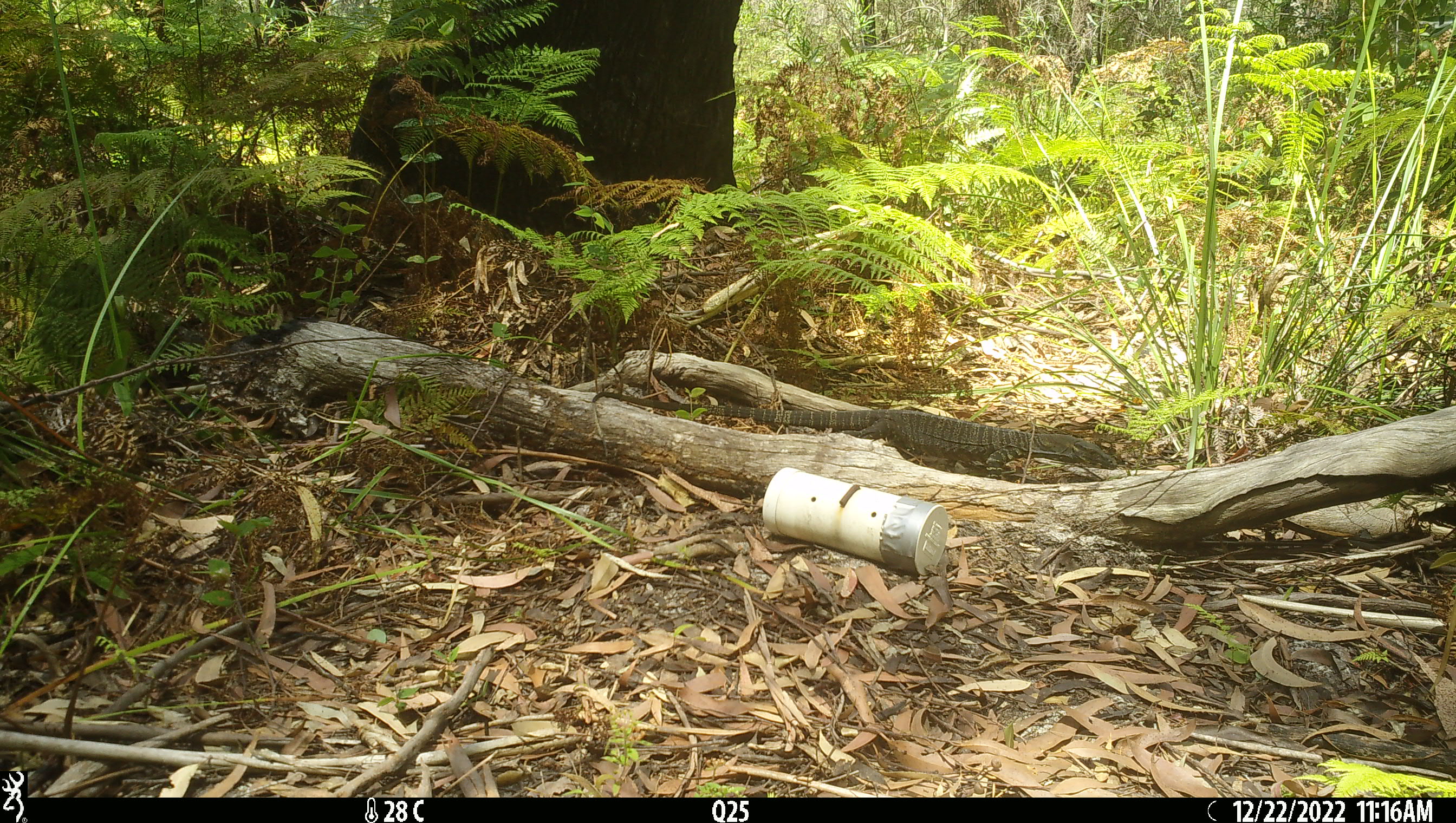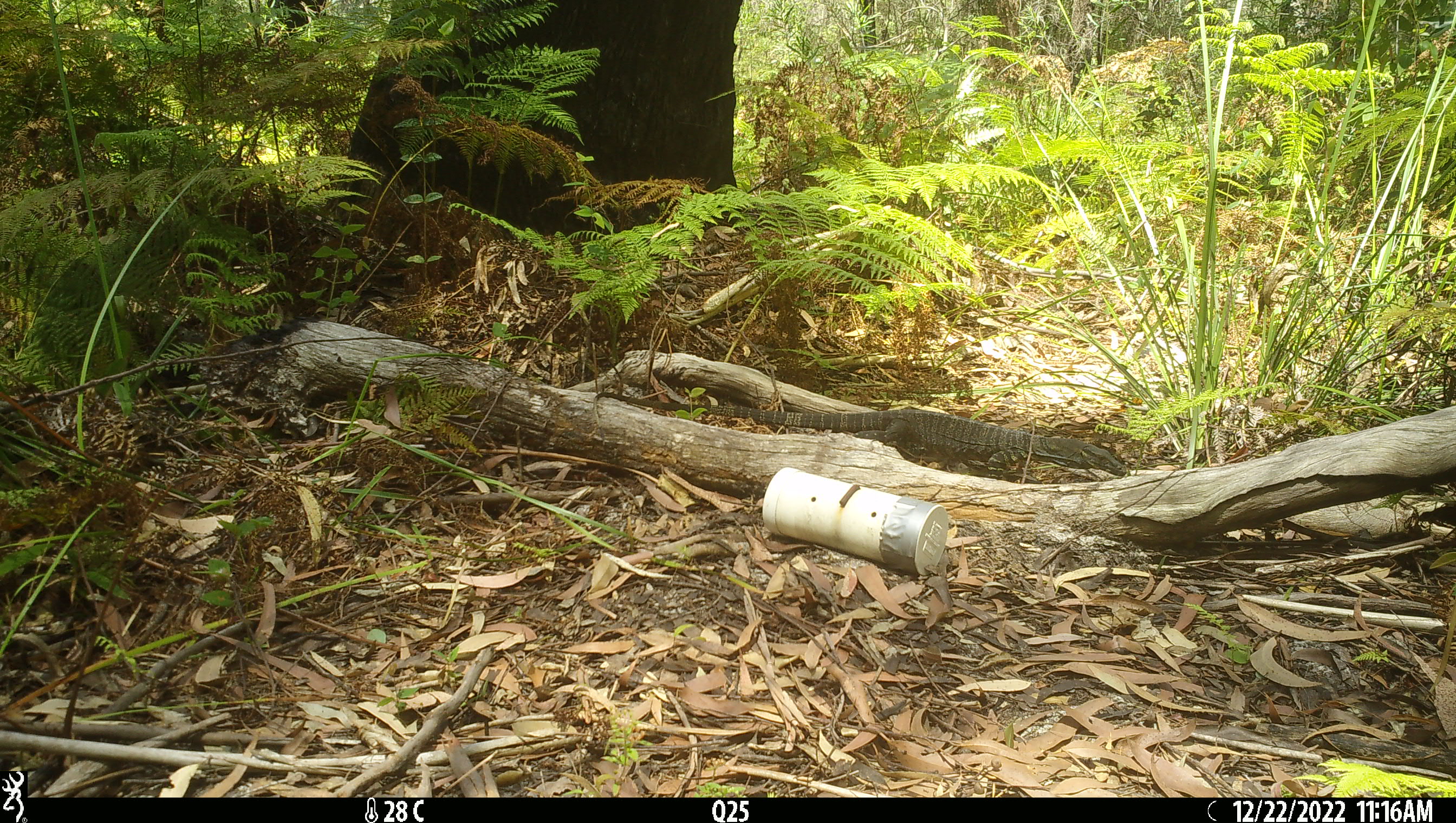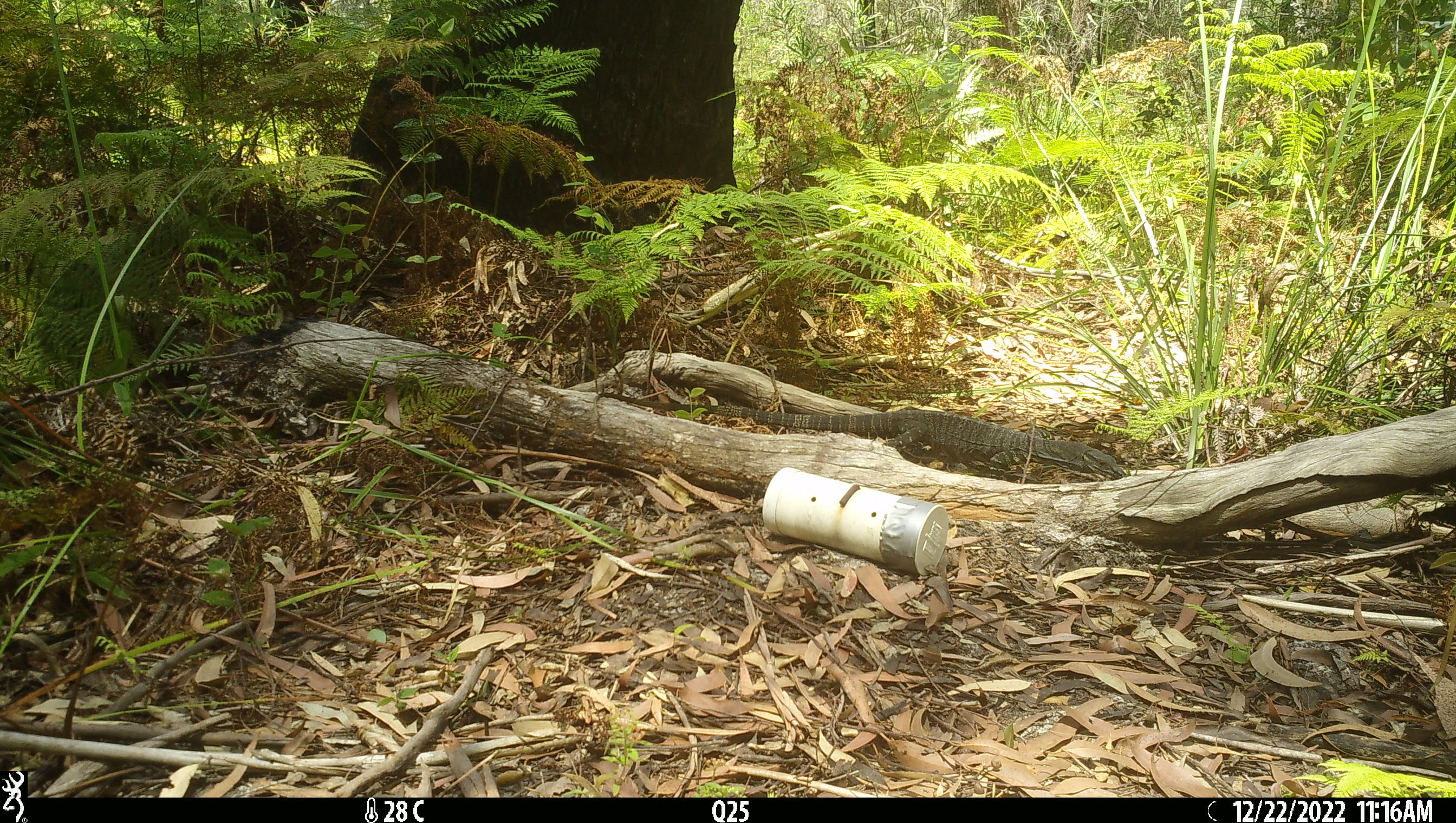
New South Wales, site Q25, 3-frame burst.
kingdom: Animalia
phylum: Chordata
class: Reptilia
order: Squamata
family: Varanidae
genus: Varanus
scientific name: Varanus varius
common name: lace monitor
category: goanna